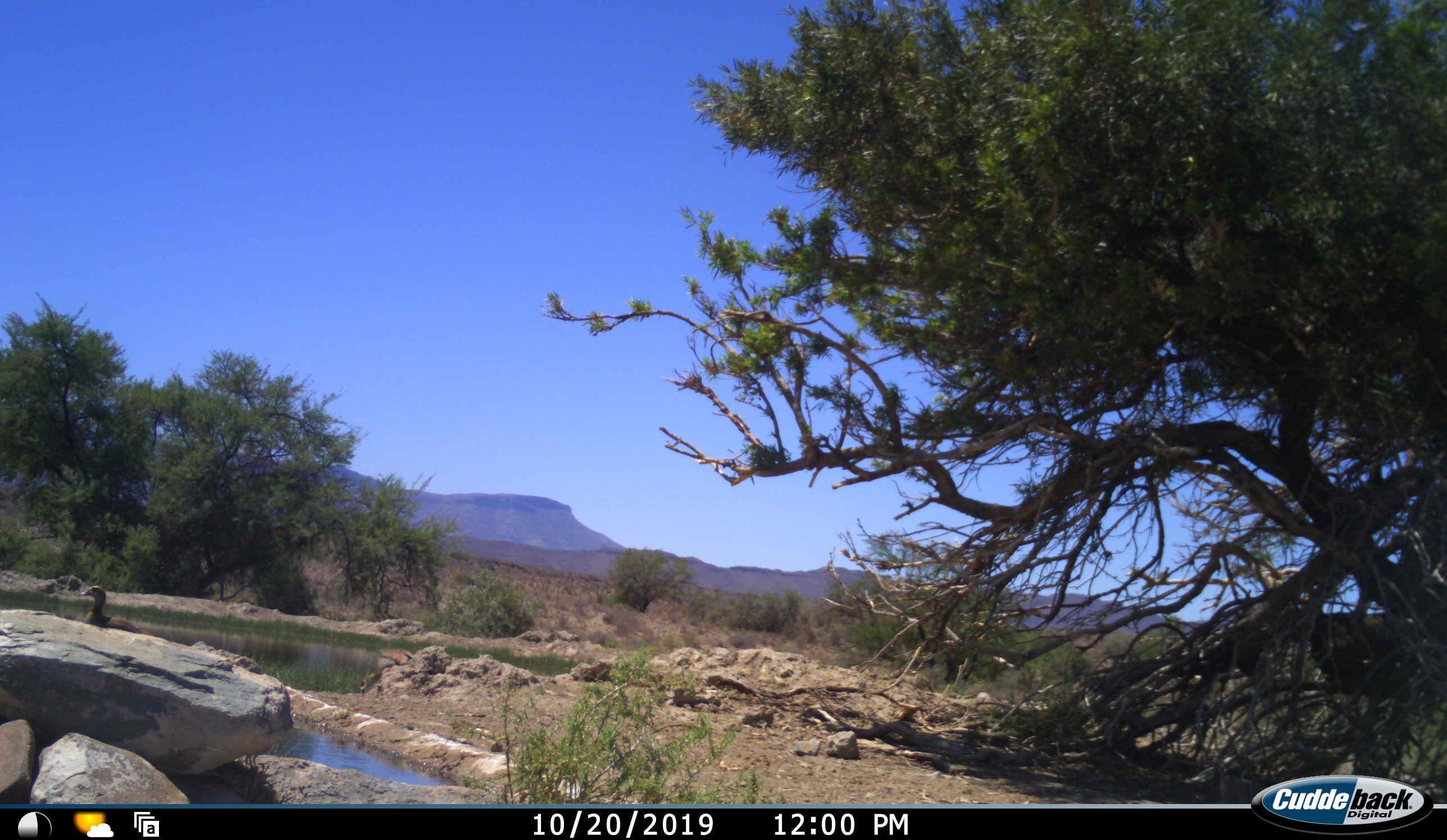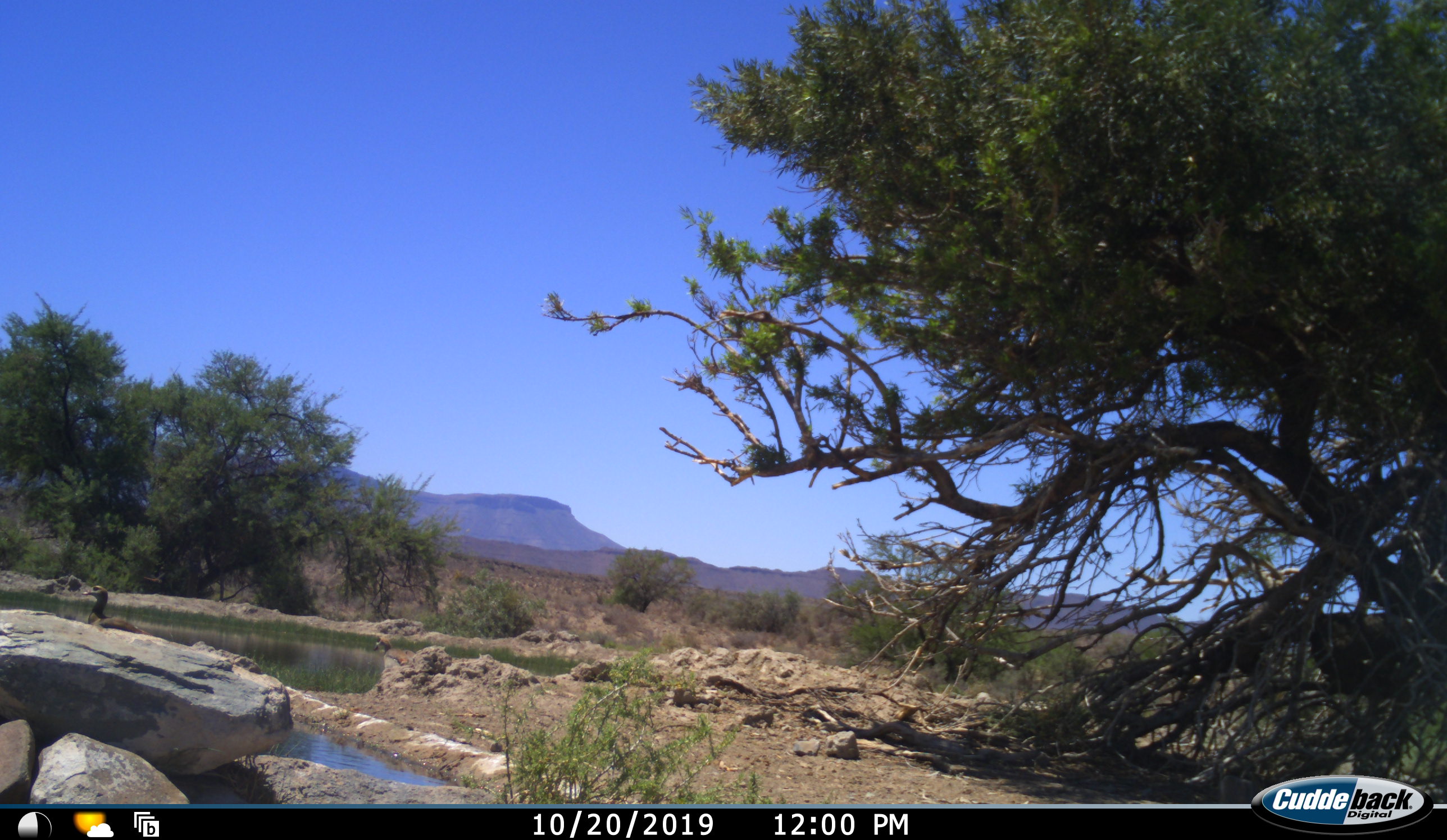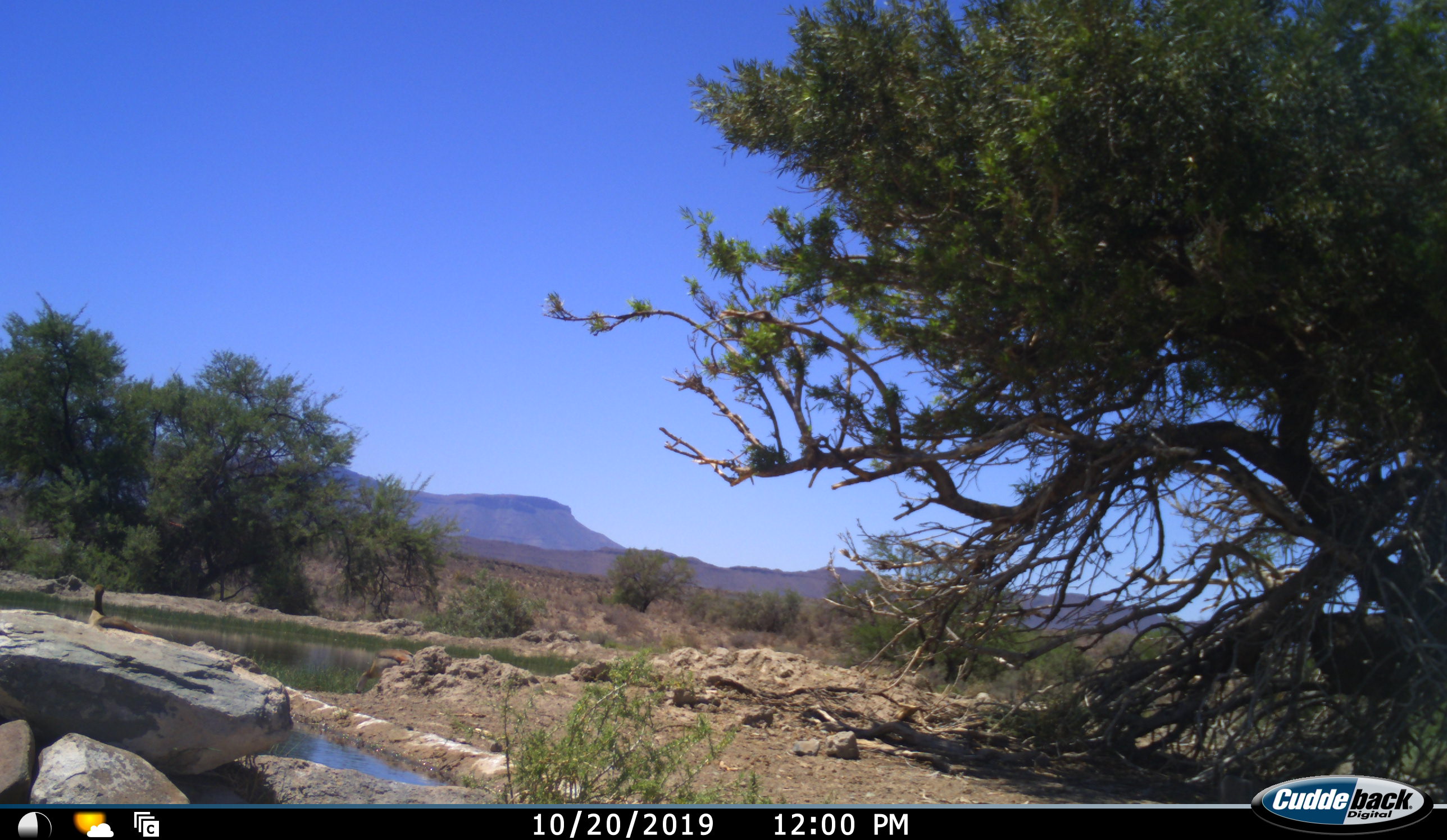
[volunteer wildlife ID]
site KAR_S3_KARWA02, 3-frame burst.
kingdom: Animalia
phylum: Chordata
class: Aves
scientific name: Aves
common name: bird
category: birdother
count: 2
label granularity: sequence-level